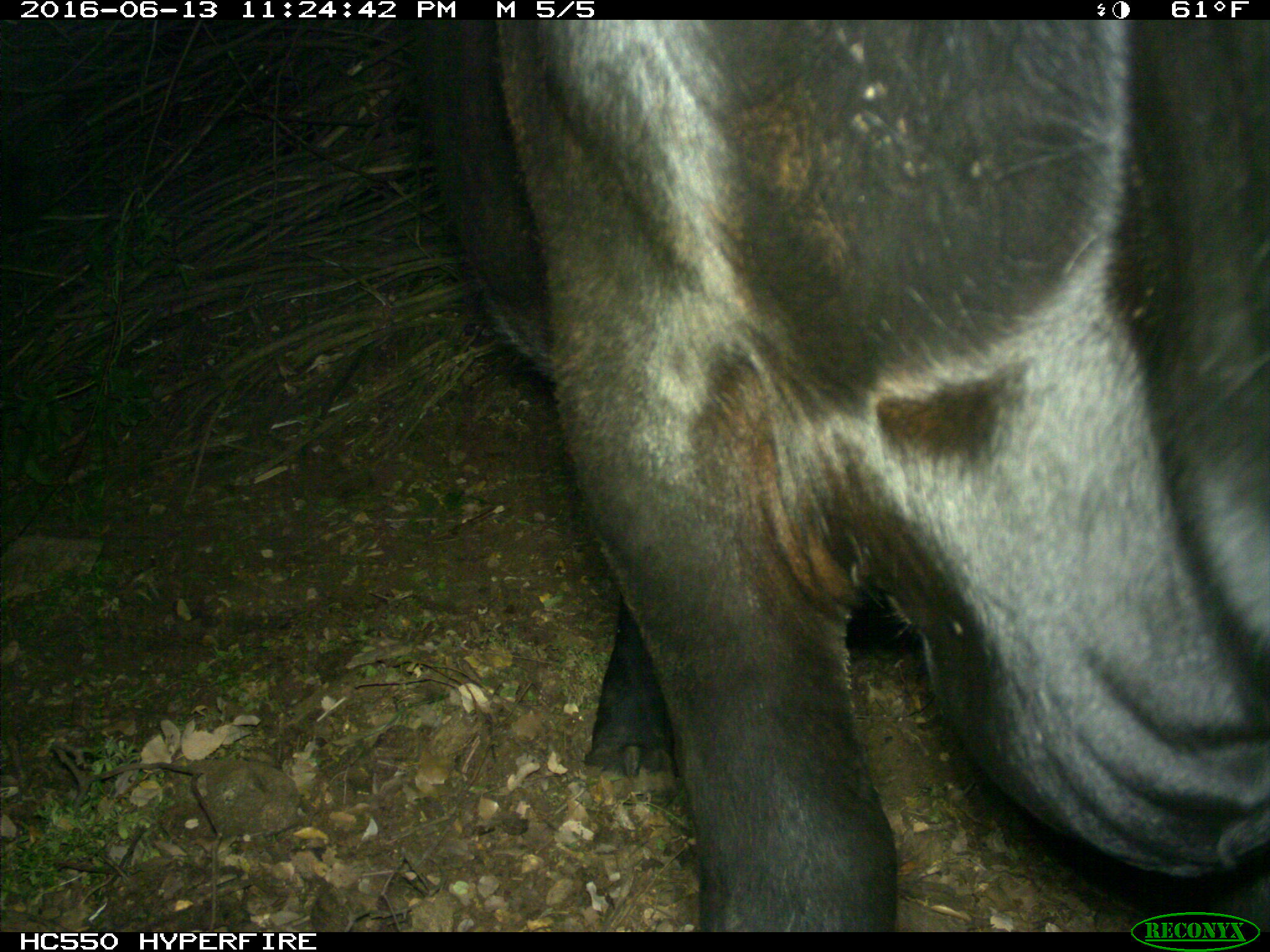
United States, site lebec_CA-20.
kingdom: Animalia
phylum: Chordata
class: Mammalia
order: Artiodactyla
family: Bovidae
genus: Bos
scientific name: Bos taurus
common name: domestic cow